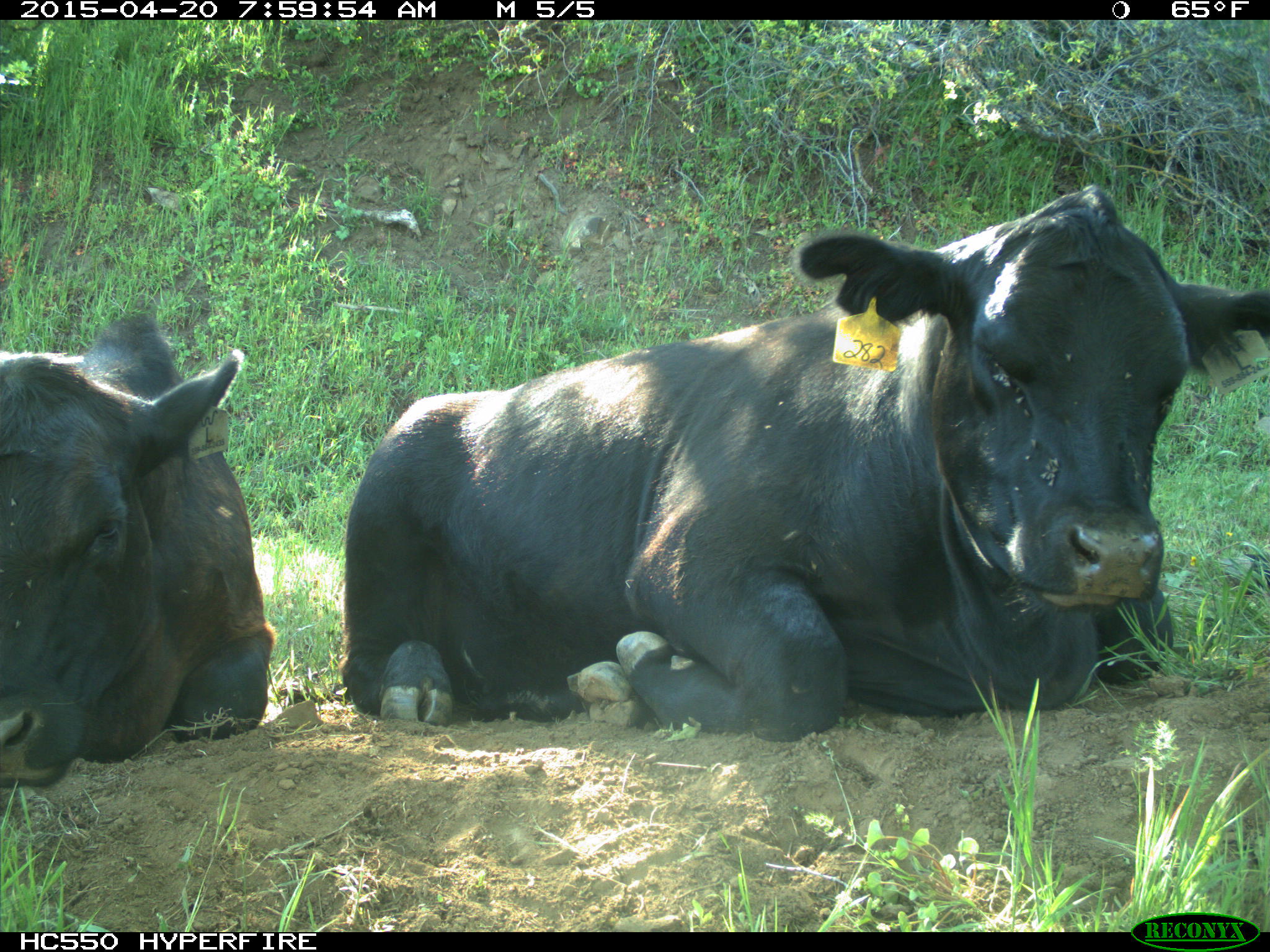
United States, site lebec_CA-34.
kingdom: Animalia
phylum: Chordata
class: Mammalia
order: Artiodactyla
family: Bovidae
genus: Bos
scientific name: Bos taurus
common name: domestic cow